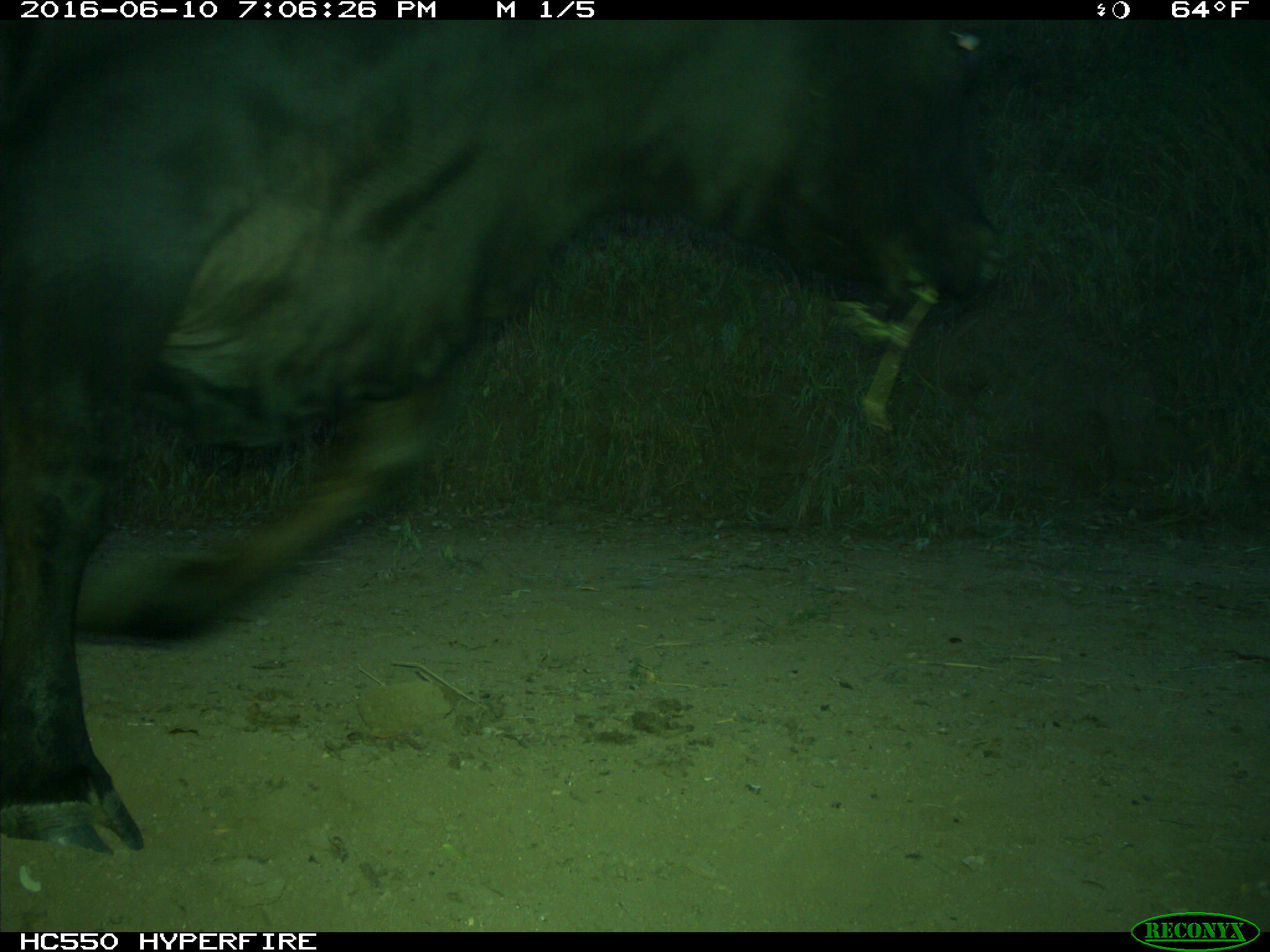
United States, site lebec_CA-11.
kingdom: Animalia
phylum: Chordata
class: Mammalia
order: Artiodactyla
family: Bovidae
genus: Bos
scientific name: Bos taurus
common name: domestic cow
Bos taurus (domestic cow).